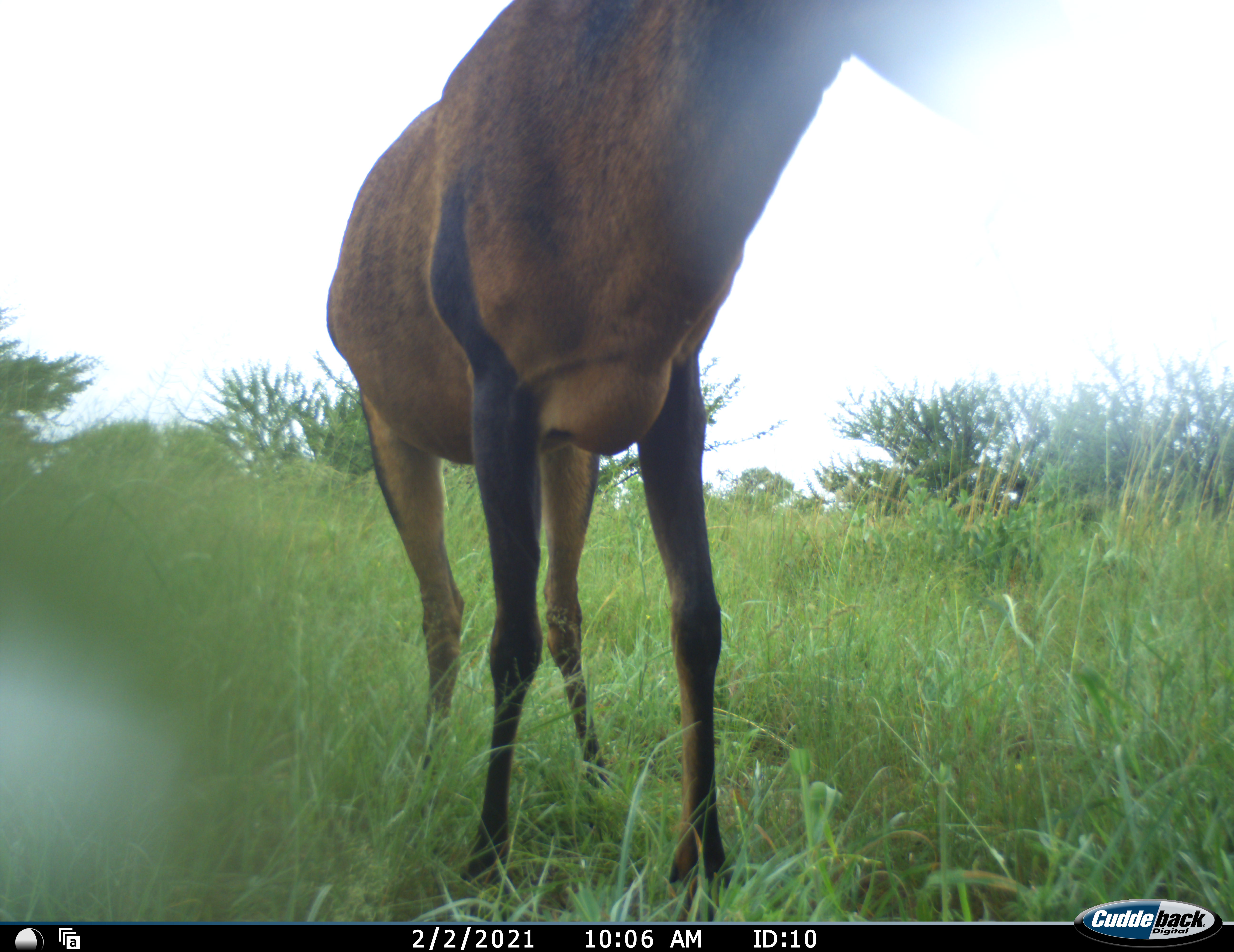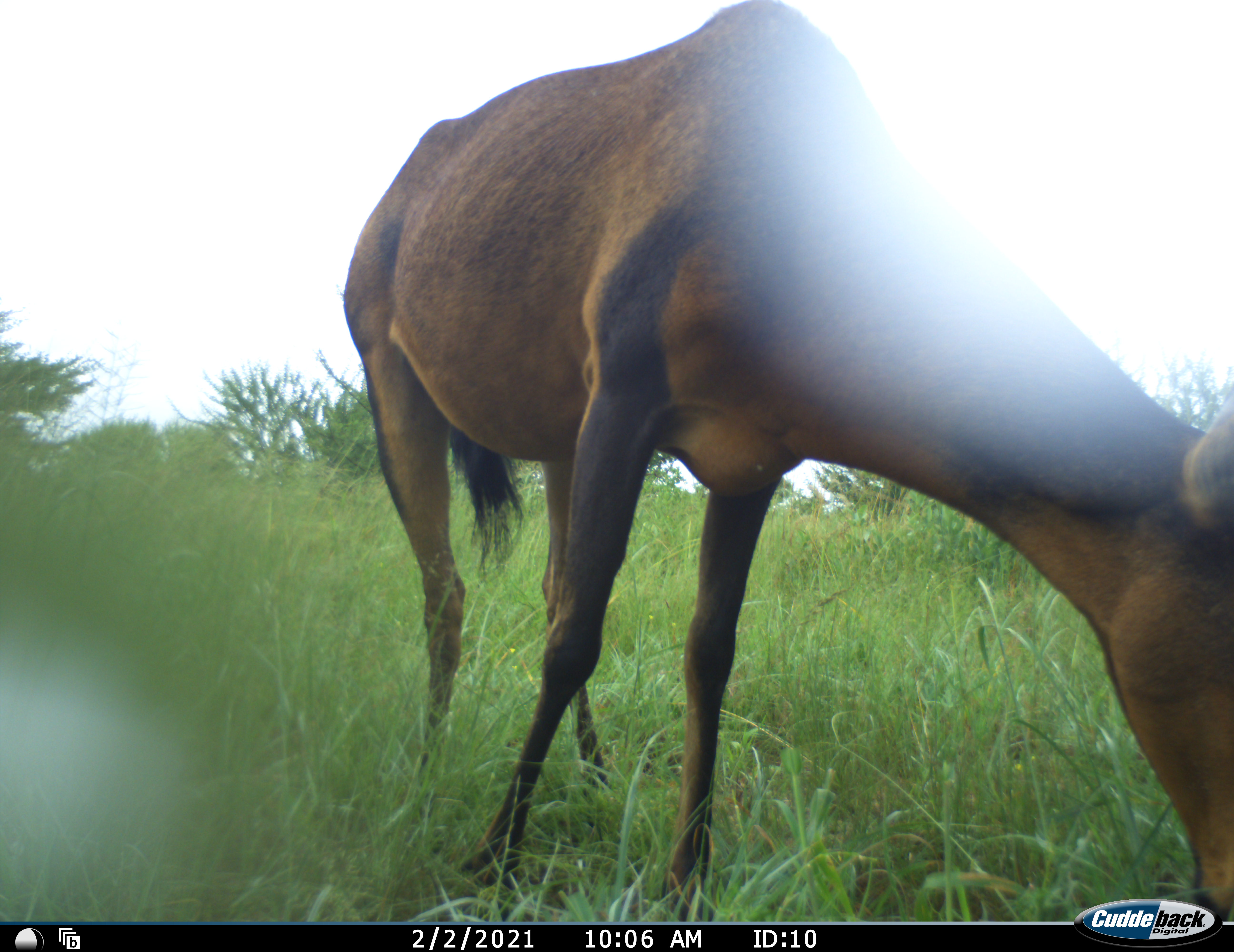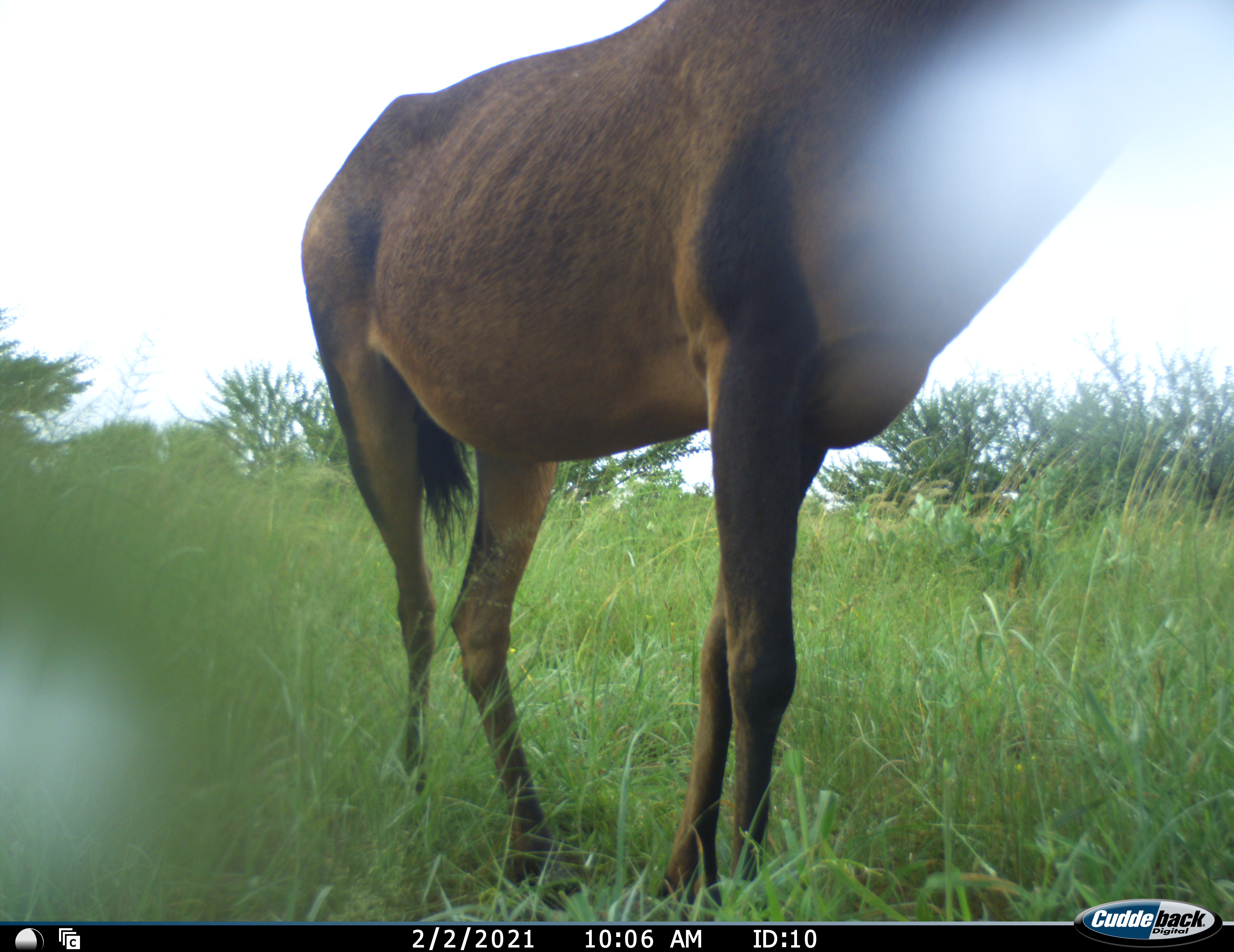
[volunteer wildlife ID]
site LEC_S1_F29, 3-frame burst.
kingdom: Animalia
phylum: Chordata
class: Mammalia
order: Artiodactyla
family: Bovidae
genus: Alcelaphus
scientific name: Alcelaphus buselaphus caama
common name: red hartebeest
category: hartebeestred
Hartebeestred (red hartebeest) (Alcelaphus buselaphus caama), count 1. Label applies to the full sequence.